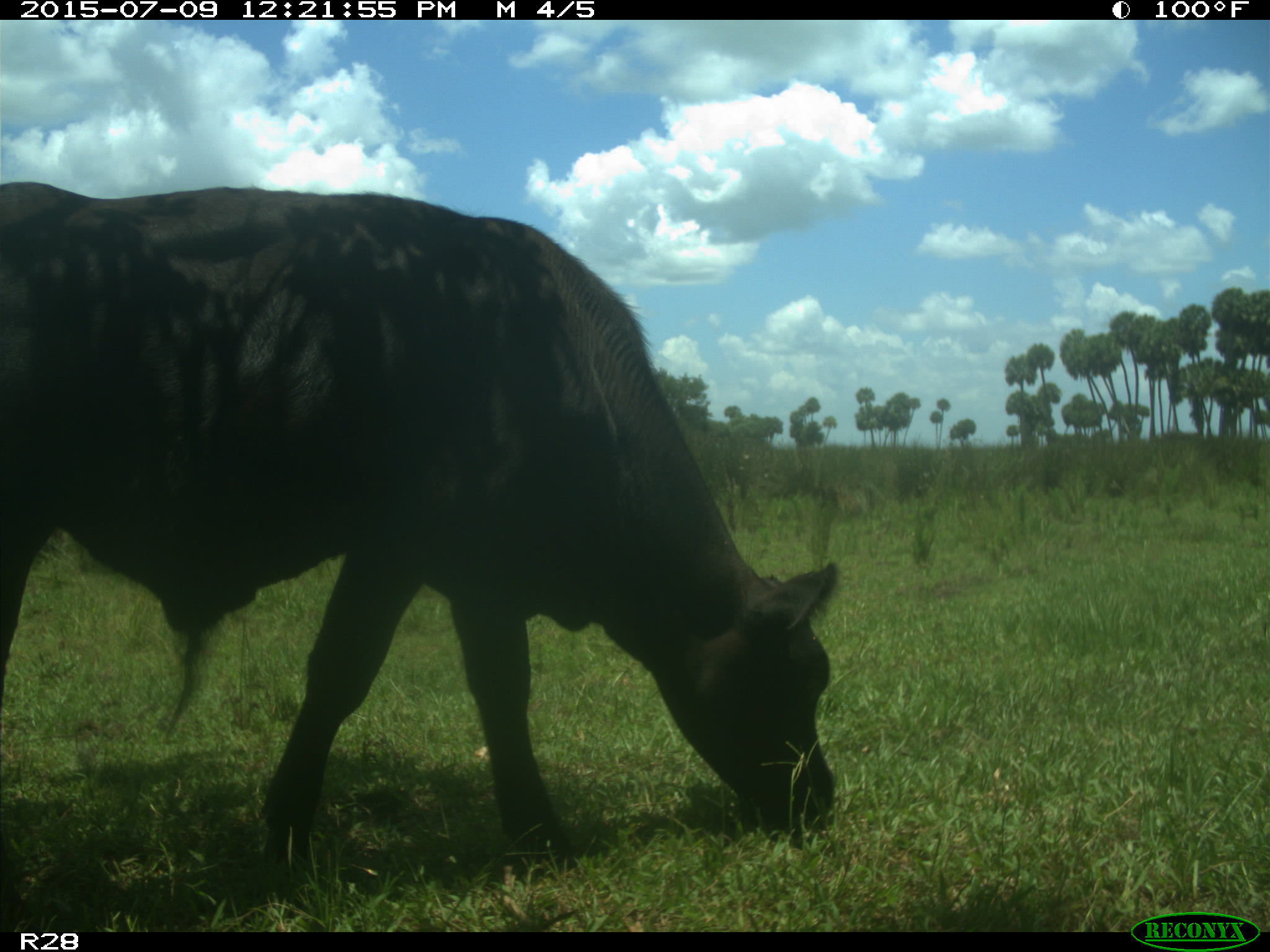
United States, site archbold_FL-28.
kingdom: Animalia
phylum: Chordata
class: Mammalia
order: Artiodactyla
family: Bovidae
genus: Bos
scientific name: Bos taurus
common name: domestic cow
Bos taurus (domestic cow).